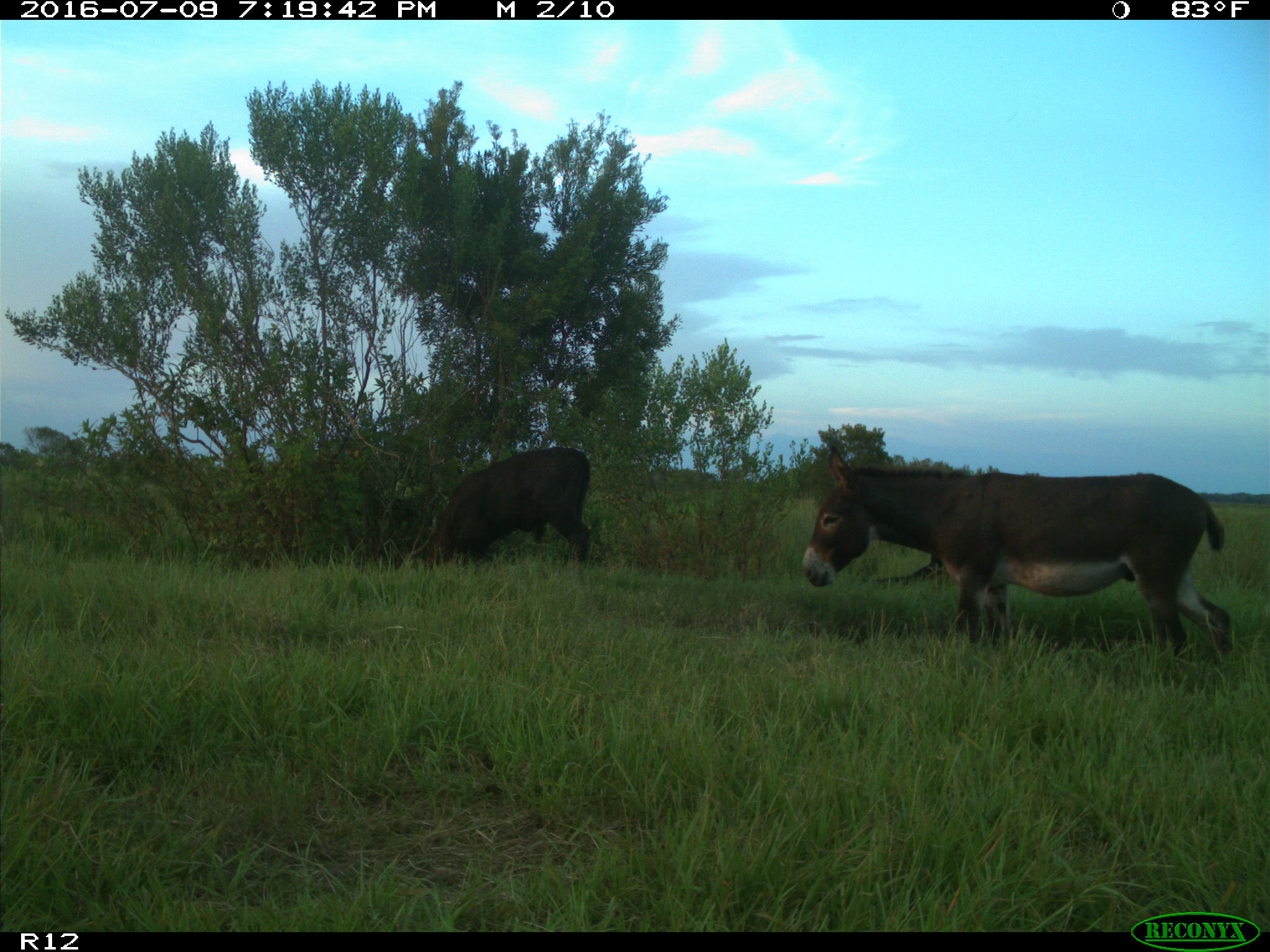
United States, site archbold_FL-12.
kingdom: Animalia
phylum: Chordata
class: Mammalia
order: Artiodactyla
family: Bovidae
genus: Bos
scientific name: Bos taurus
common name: domestic cow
Bos taurus (domestic cow).